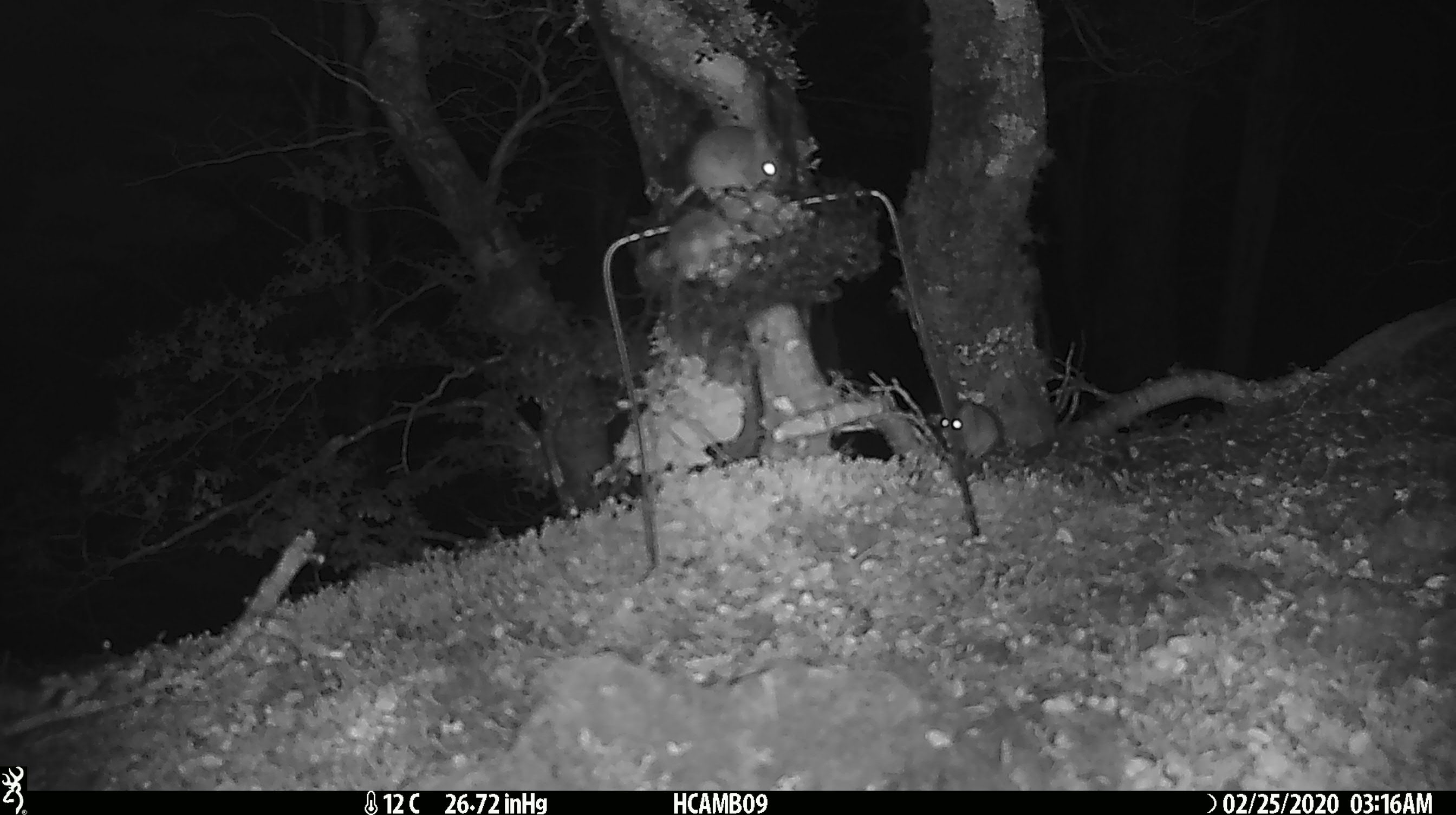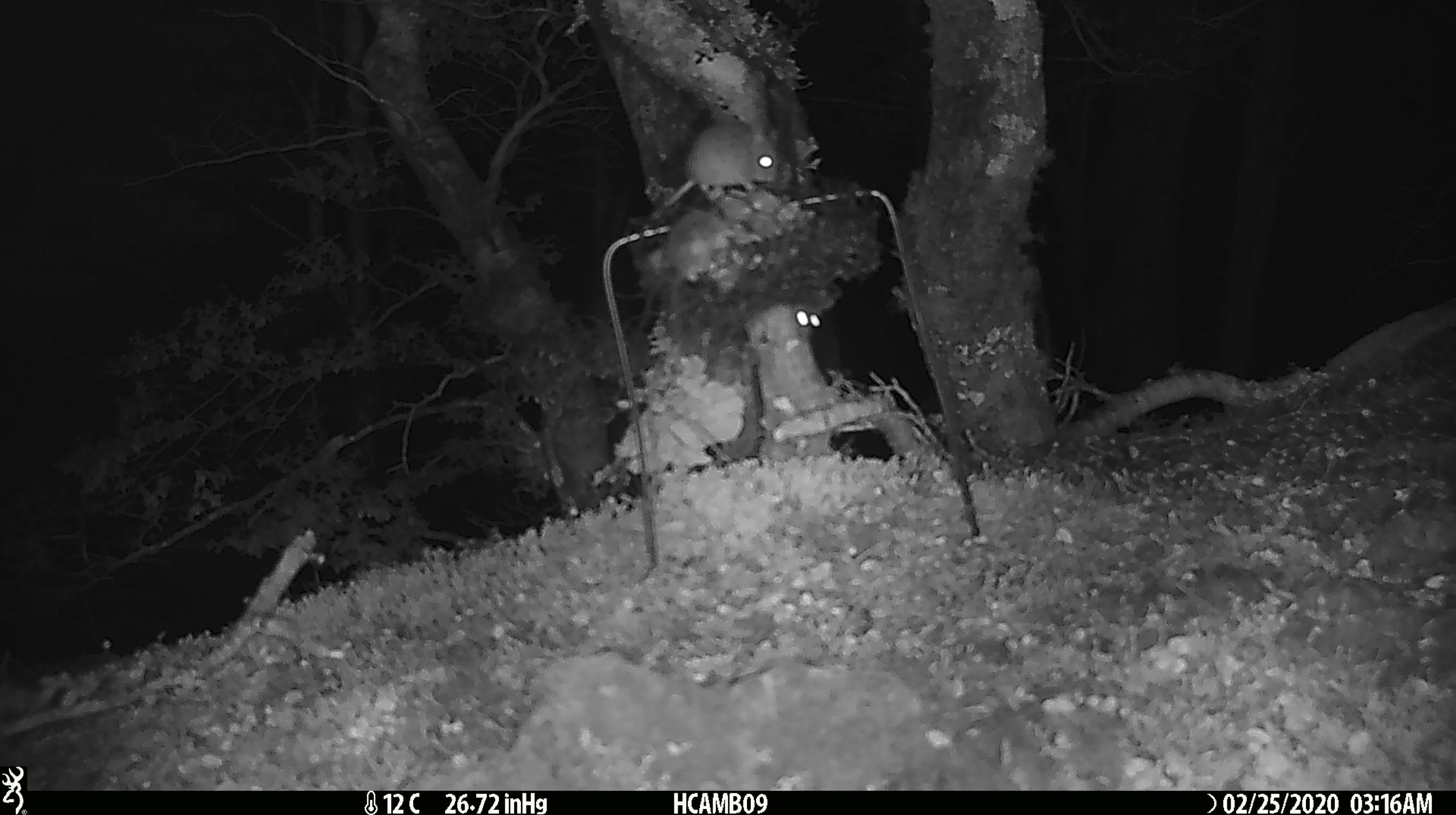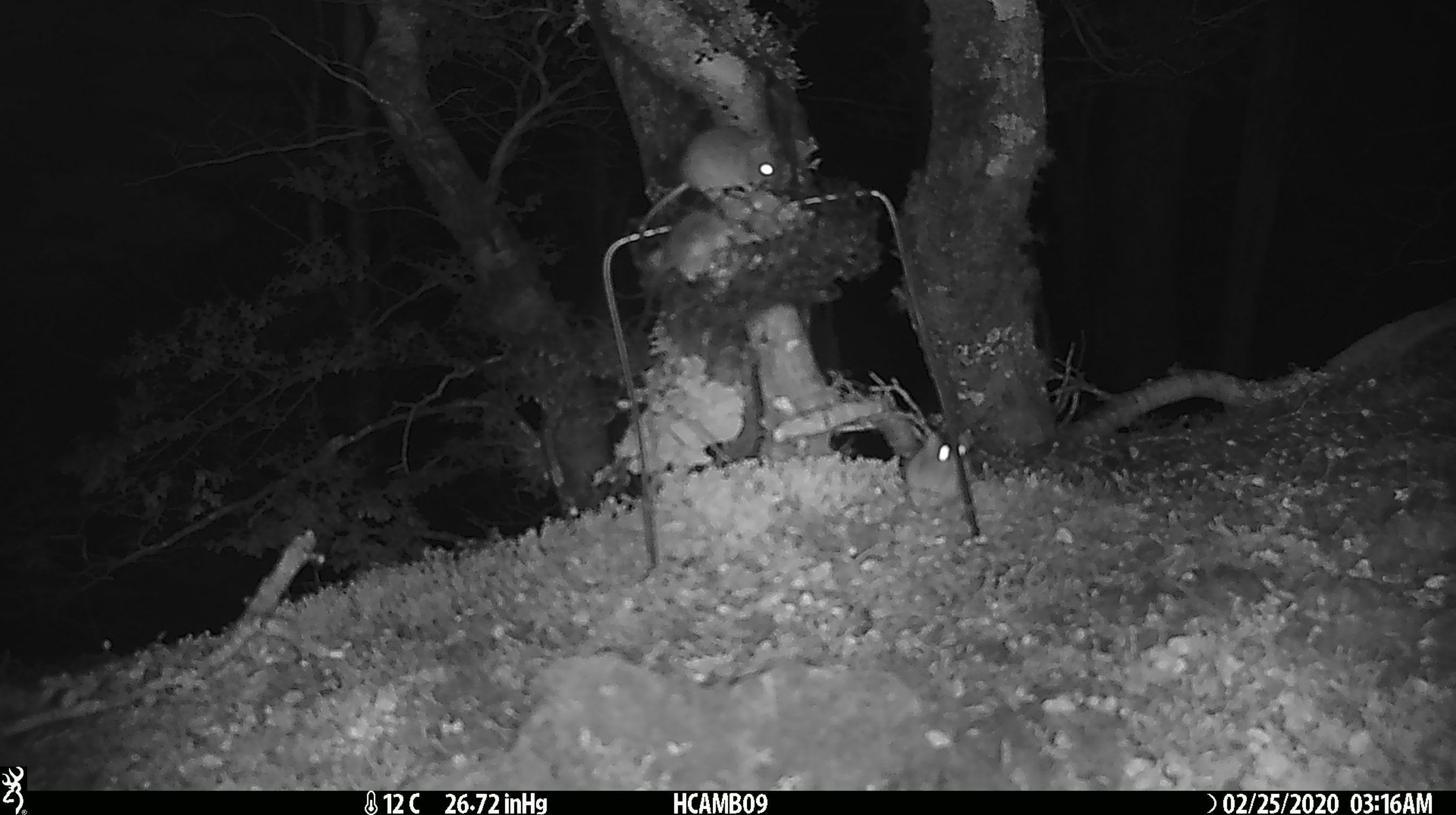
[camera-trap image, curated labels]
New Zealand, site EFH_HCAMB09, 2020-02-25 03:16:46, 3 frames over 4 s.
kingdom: Animalia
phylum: Chordata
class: Mammalia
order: Rodentia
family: Muridae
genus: Mus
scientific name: Mus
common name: mouse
Mouse (Mus).